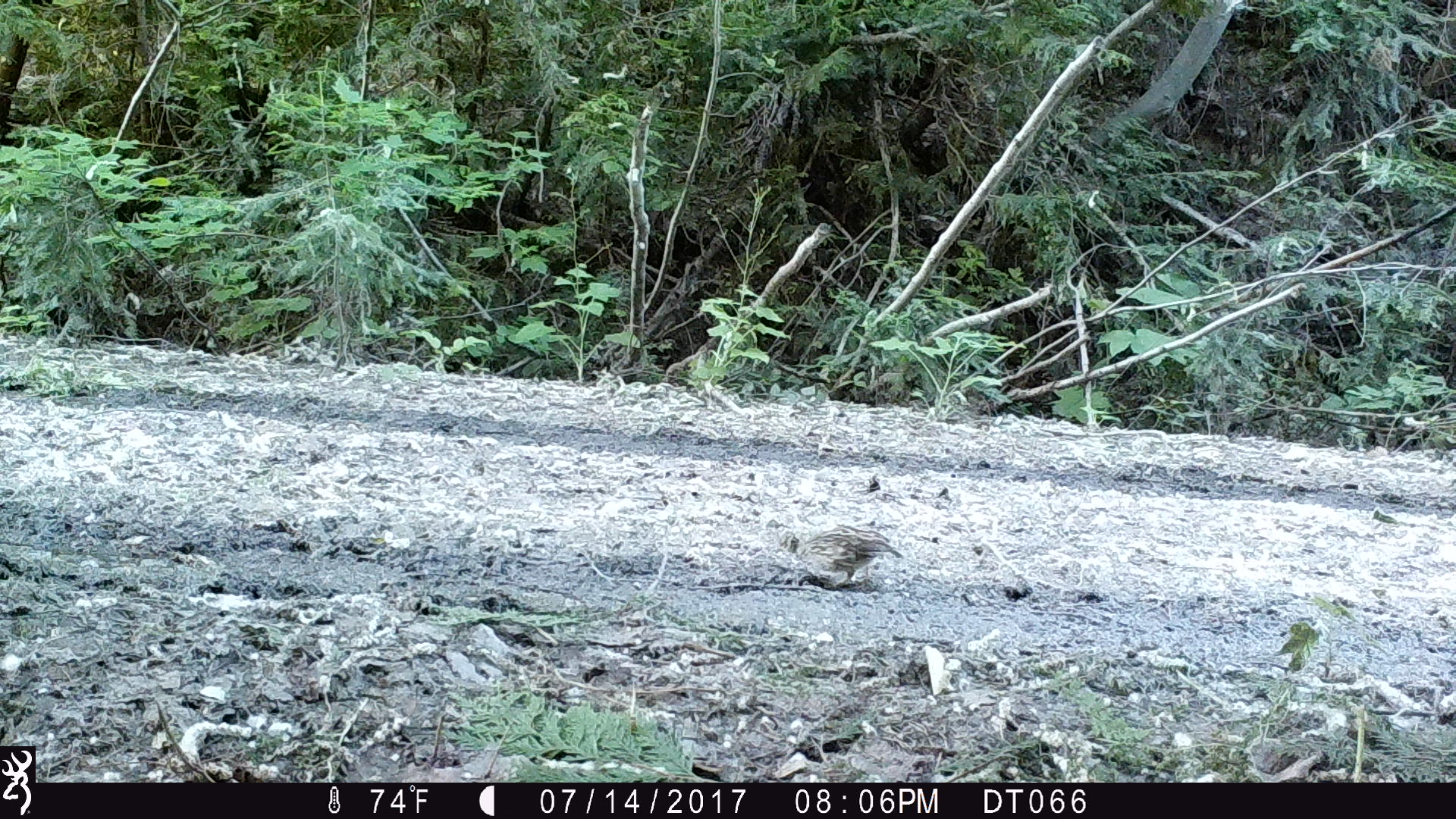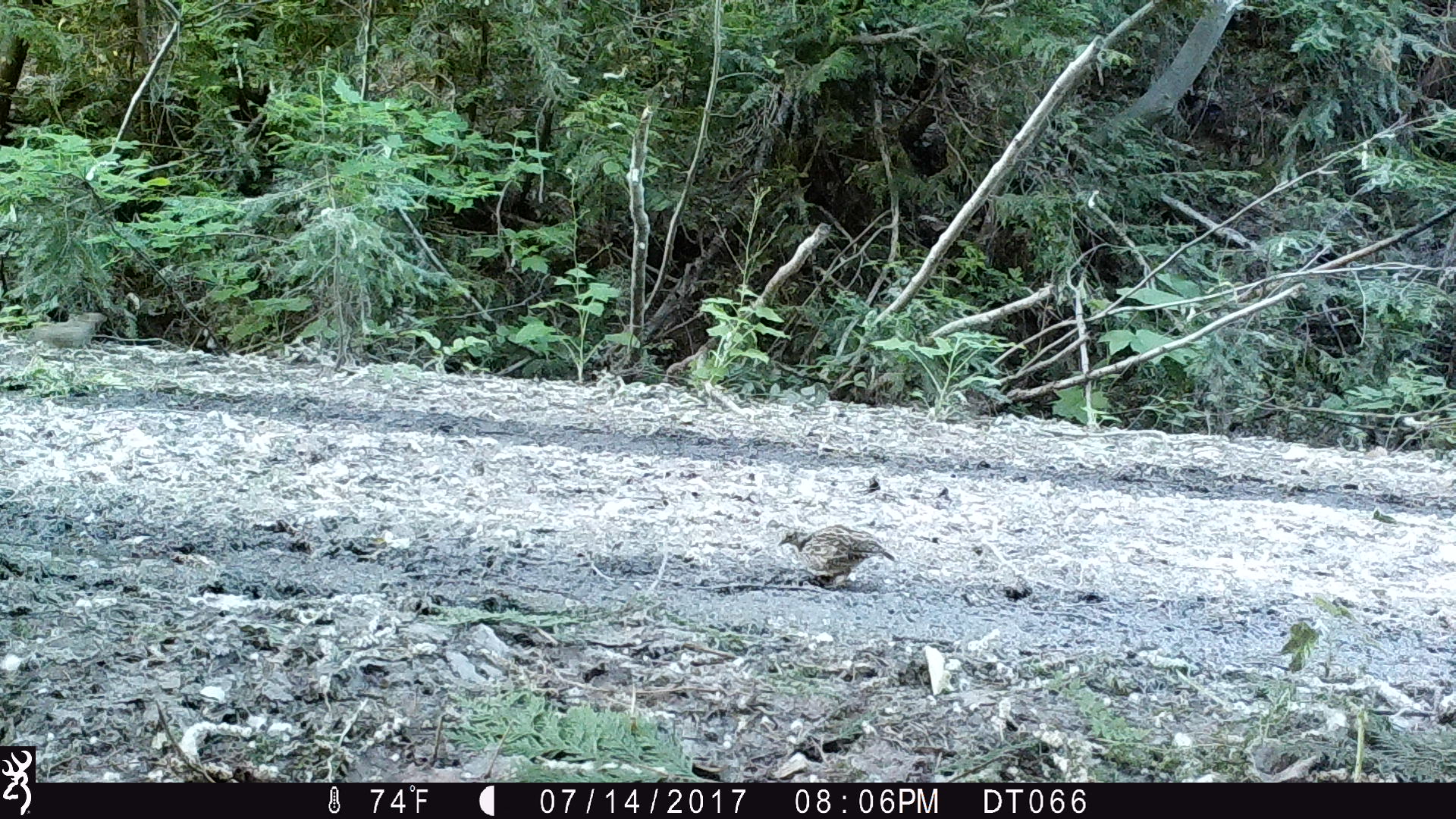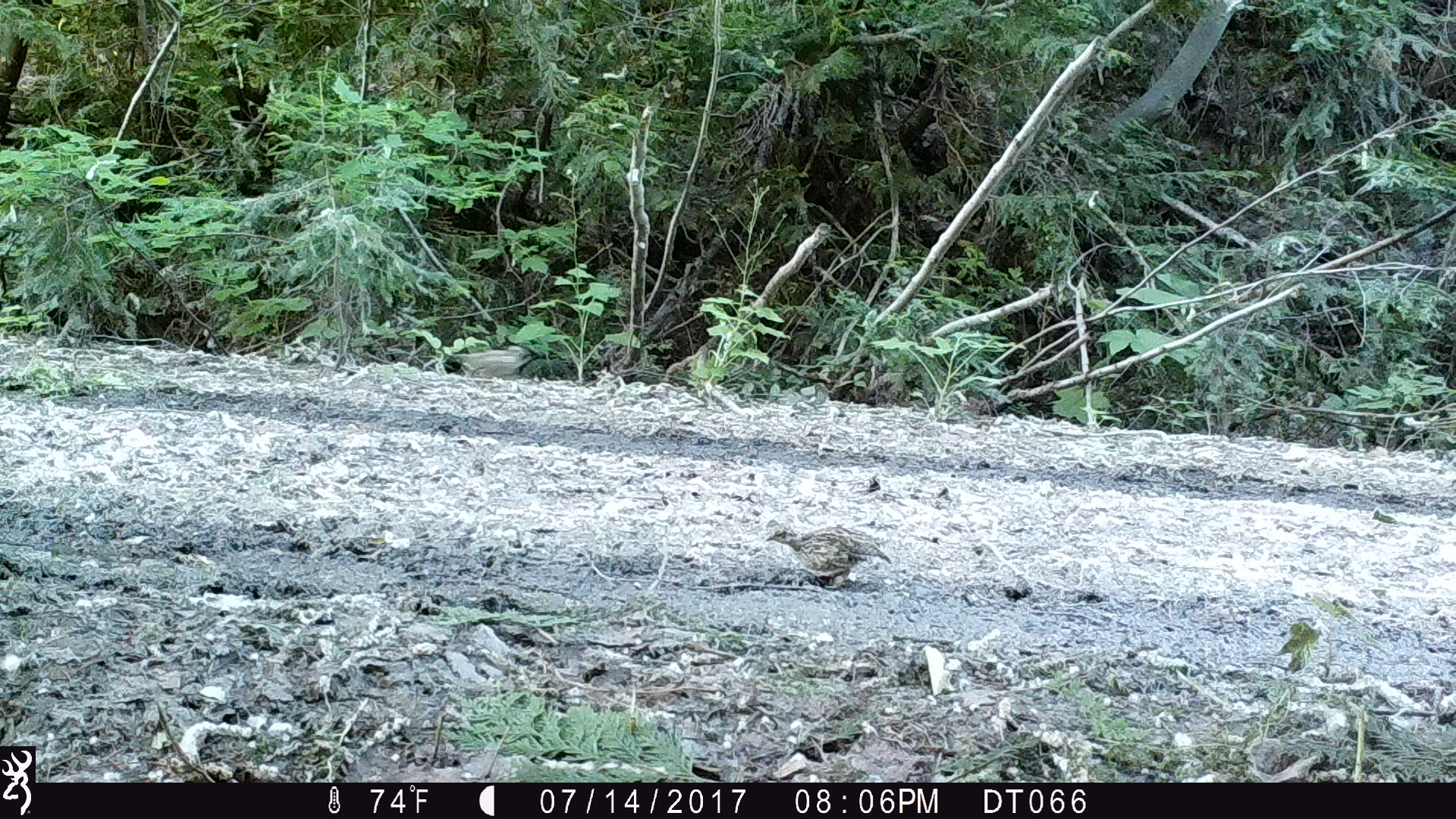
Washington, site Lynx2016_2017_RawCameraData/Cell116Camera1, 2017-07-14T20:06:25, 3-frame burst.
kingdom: Animalia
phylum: Chordata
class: Aves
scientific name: Aves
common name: birds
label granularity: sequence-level